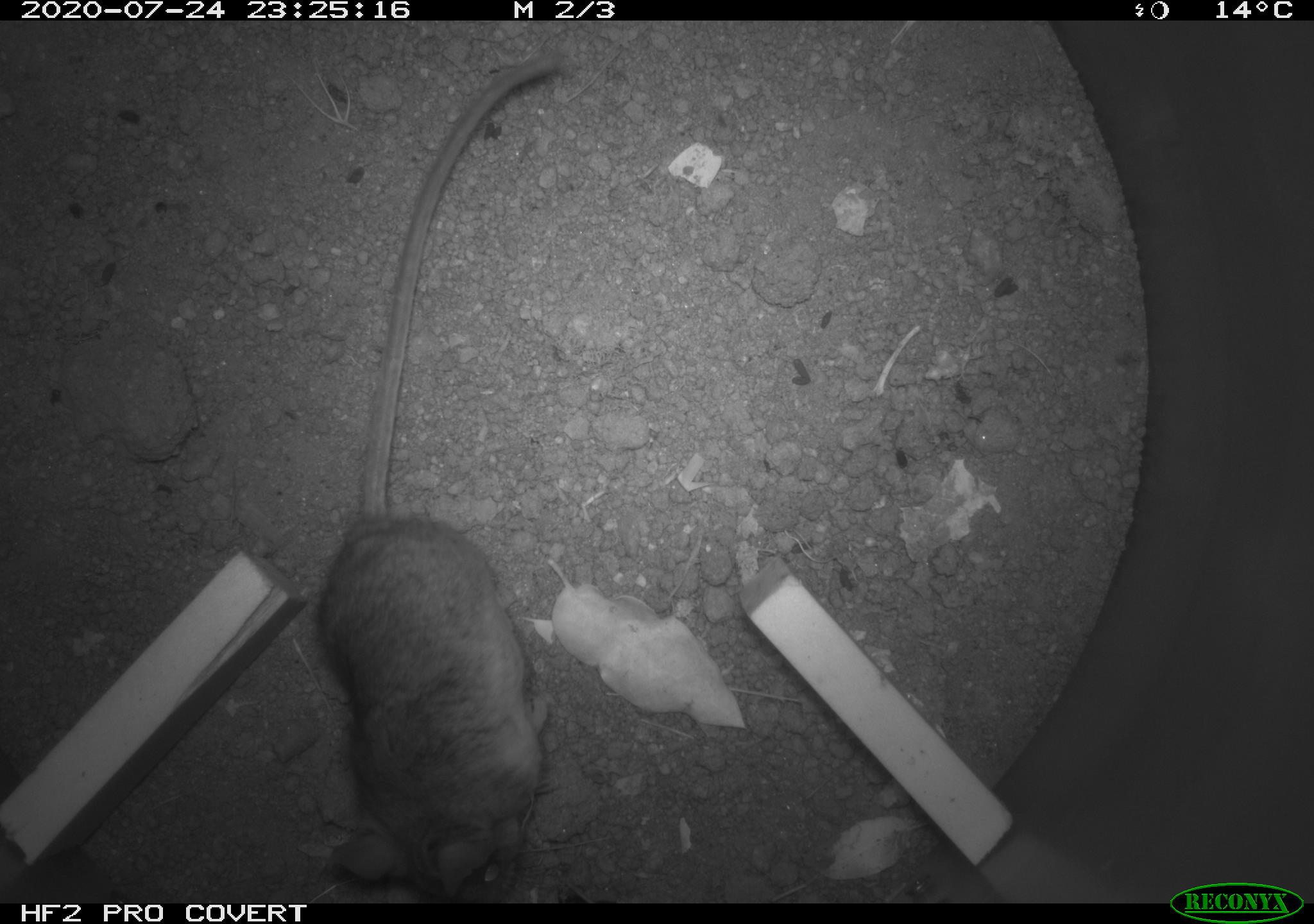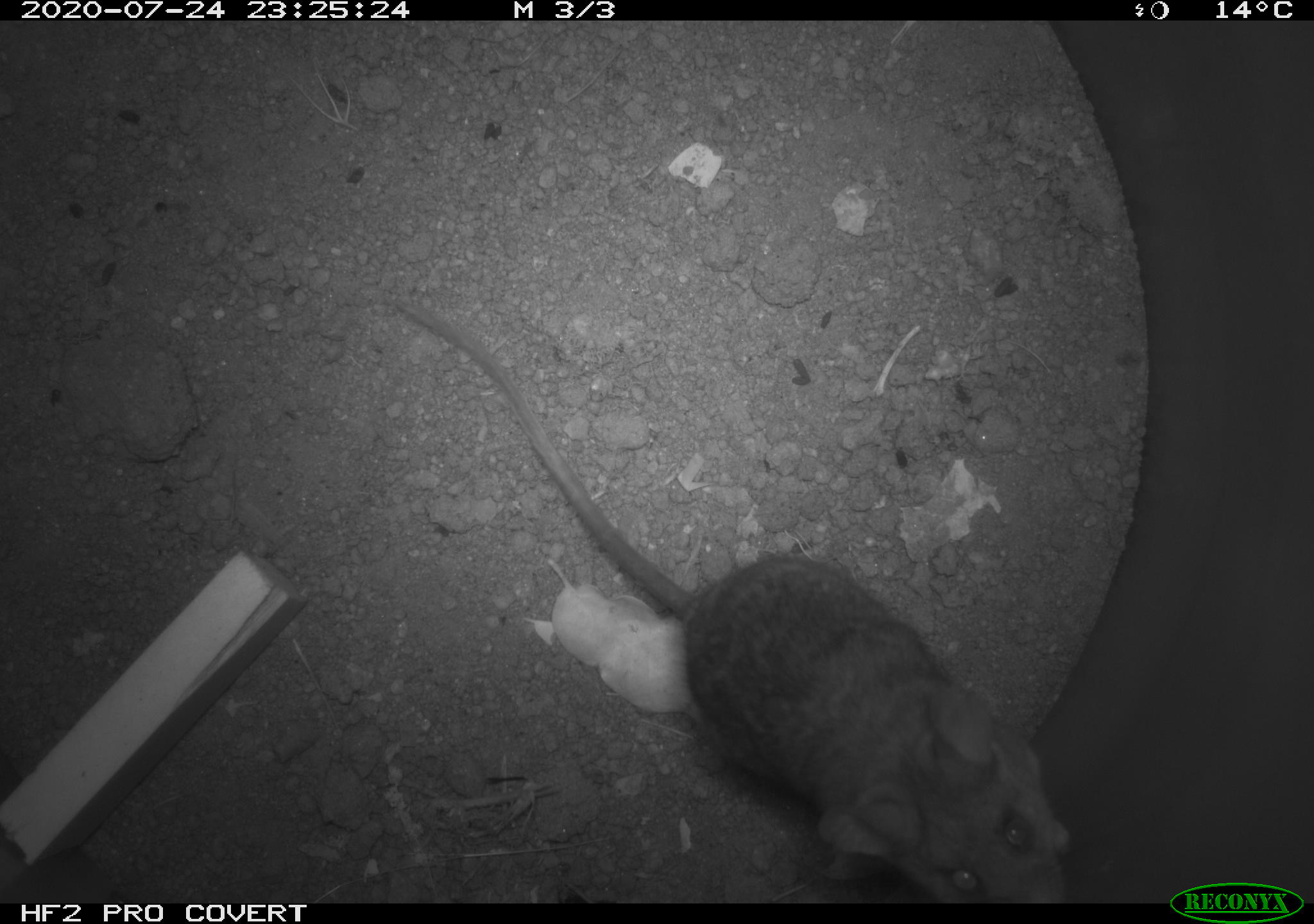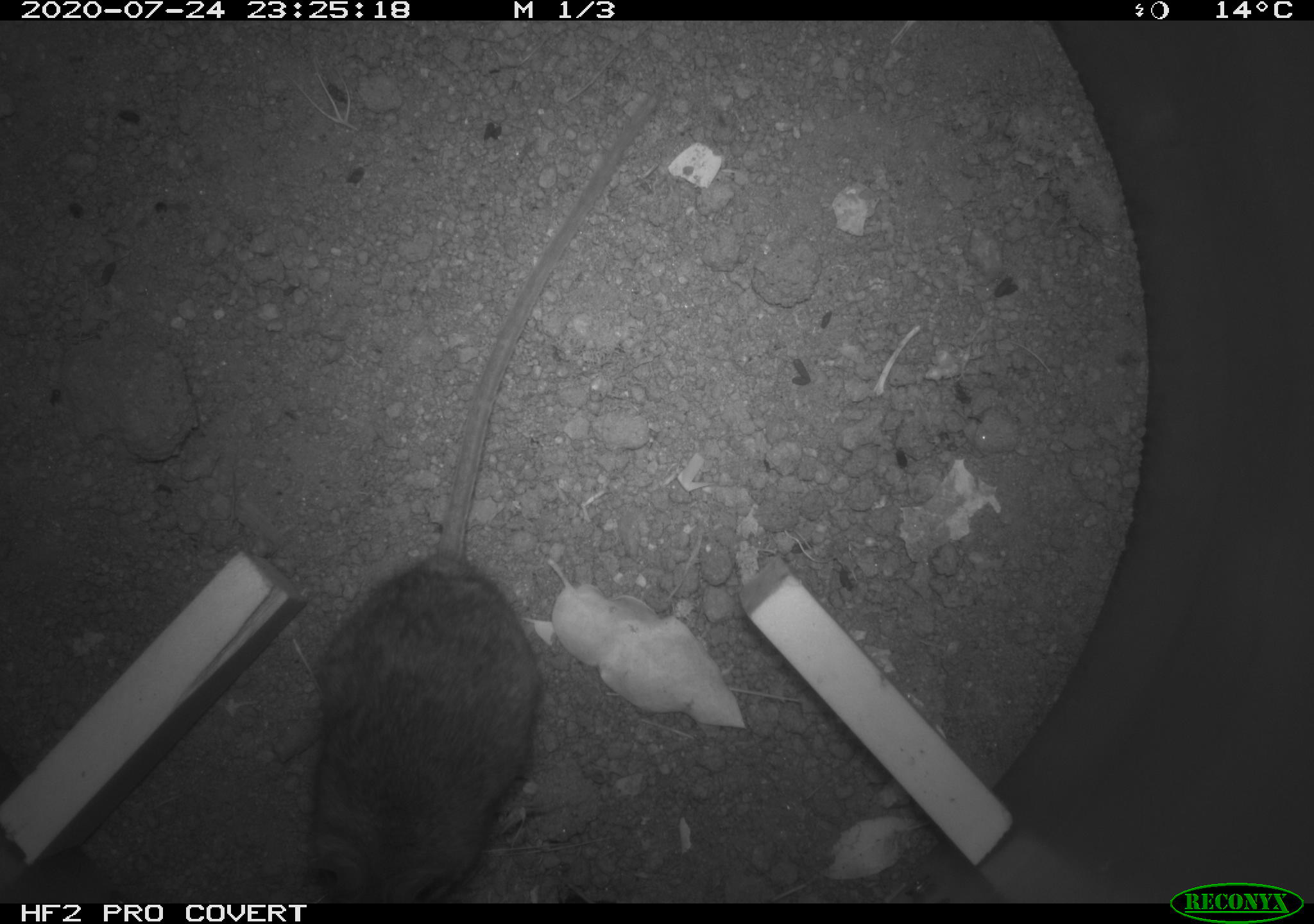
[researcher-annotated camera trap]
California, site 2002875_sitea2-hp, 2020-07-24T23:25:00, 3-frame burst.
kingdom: Animalia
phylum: Chordata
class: Mammalia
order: Rodentia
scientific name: Rodentia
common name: rodent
Rodent (Rodentia).